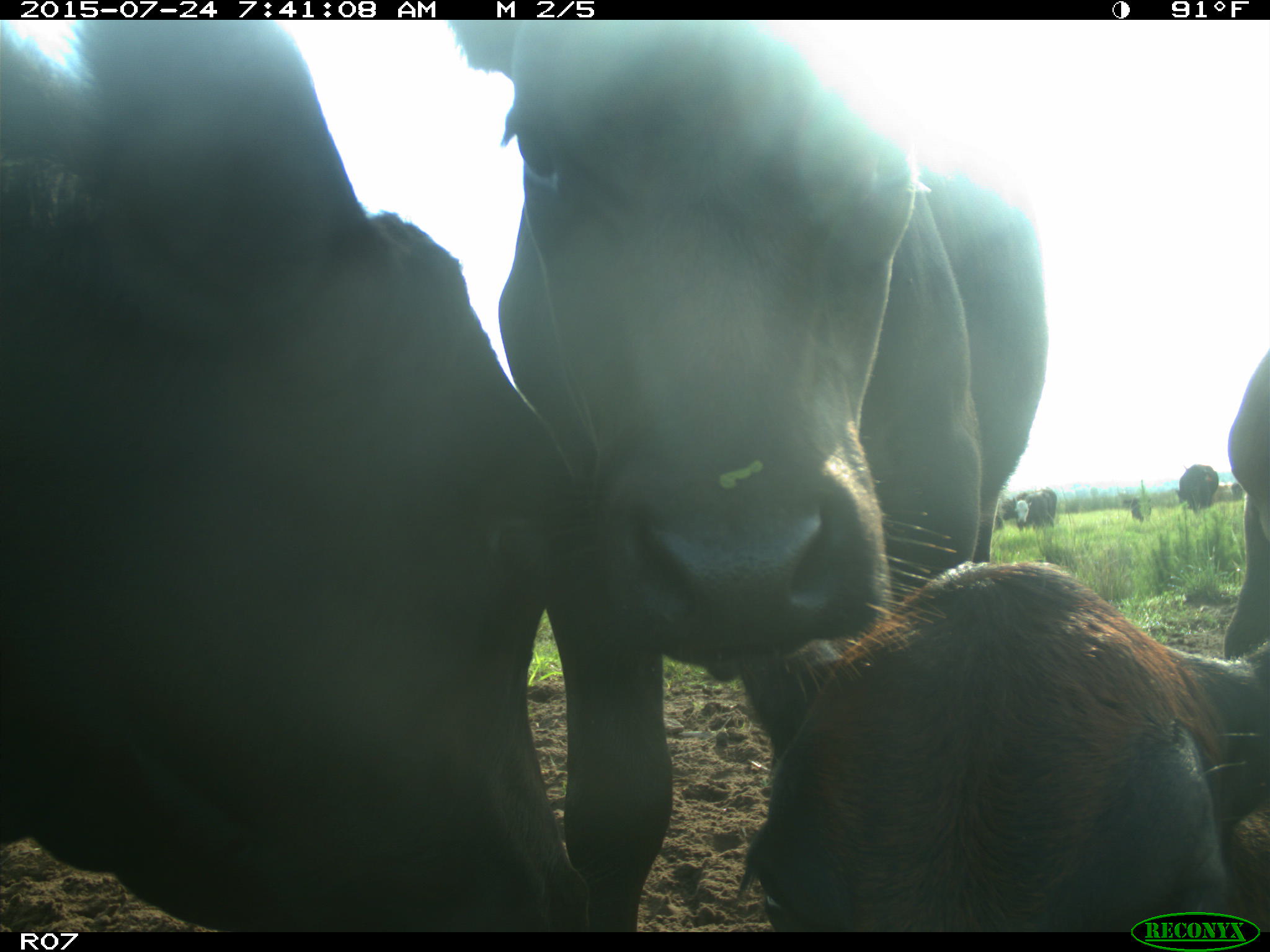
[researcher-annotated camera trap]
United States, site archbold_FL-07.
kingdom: Animalia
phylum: Chordata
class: Mammalia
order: Artiodactyla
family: Bovidae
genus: Bos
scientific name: Bos taurus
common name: domestic cow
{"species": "Bos taurus (domestic cow)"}